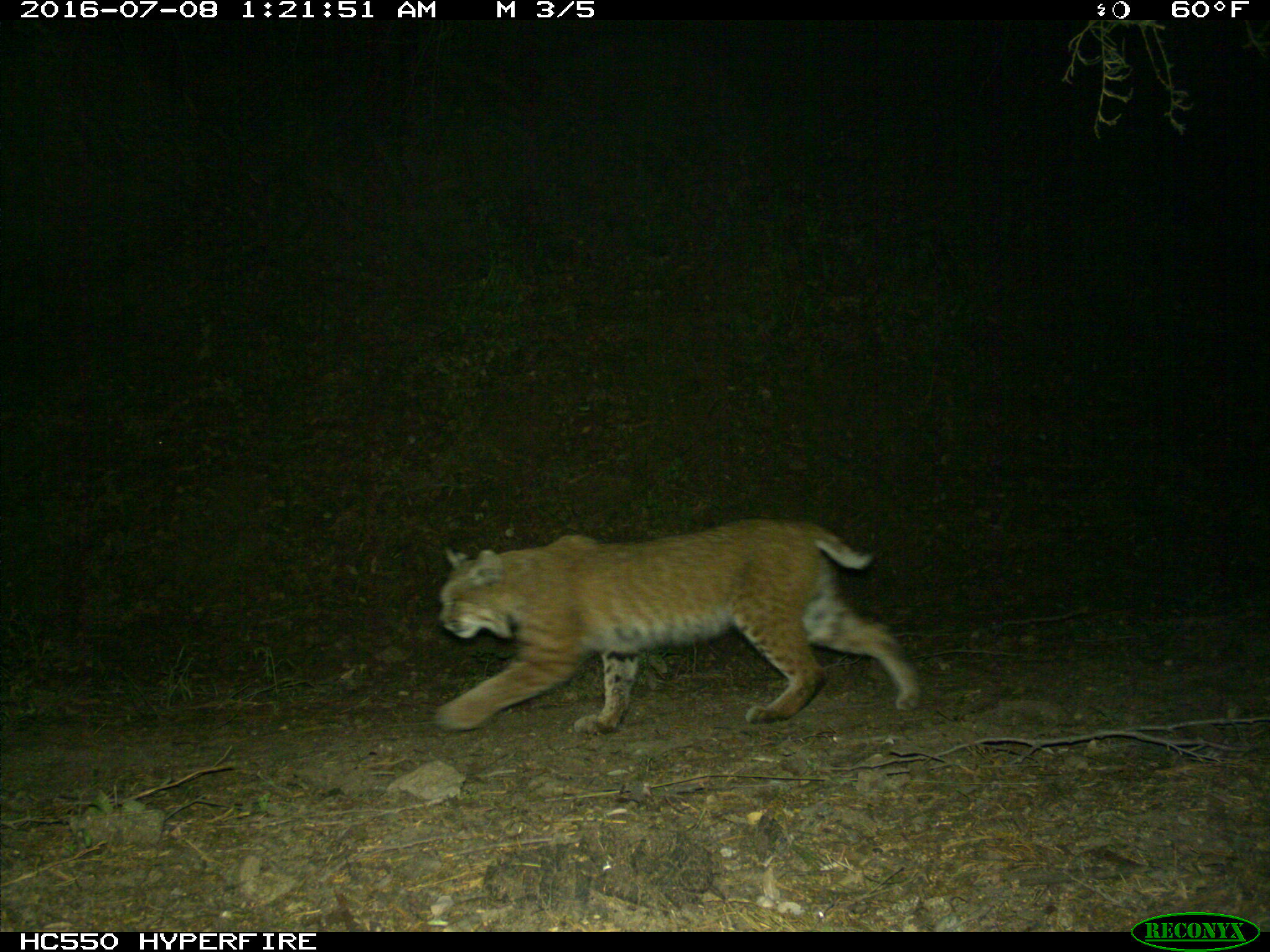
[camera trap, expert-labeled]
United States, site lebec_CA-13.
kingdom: Animalia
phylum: Chordata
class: Mammalia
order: Carnivora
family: Felidae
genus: Lynx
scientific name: Lynx rufus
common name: bobcat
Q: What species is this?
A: Lynx rufus (bobcat).